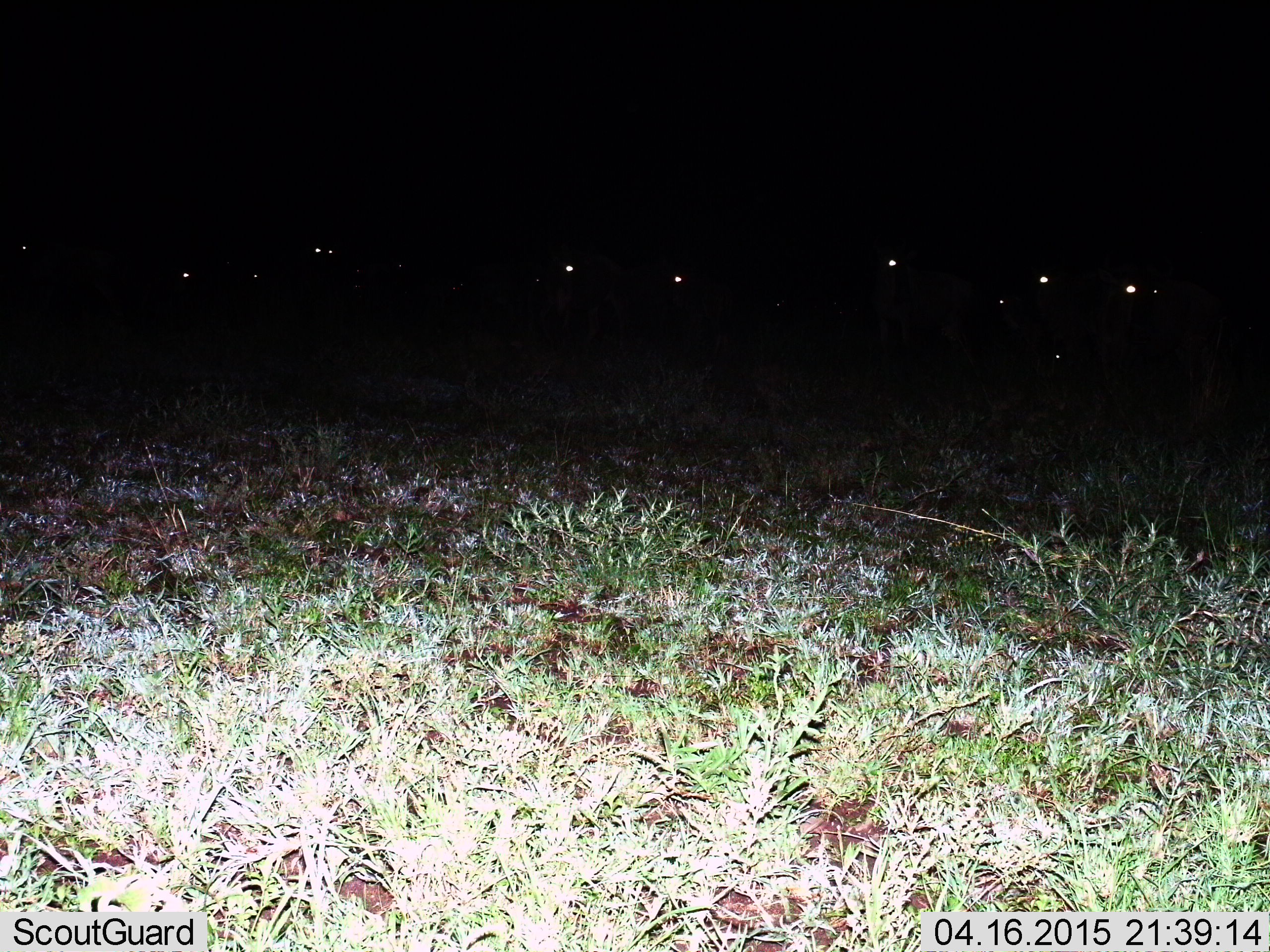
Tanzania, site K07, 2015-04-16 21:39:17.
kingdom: Animalia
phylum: Chordata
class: Mammalia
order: Artiodactyla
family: Bovidae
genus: Connochaetes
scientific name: Connochaetes taurinus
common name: blue wildebeest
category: wildebeest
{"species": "wildebeest (blue wildebeest) (Connochaetes taurinus)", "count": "11-50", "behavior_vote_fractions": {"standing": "89%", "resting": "0%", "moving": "22%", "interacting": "0%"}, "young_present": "0%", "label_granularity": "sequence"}